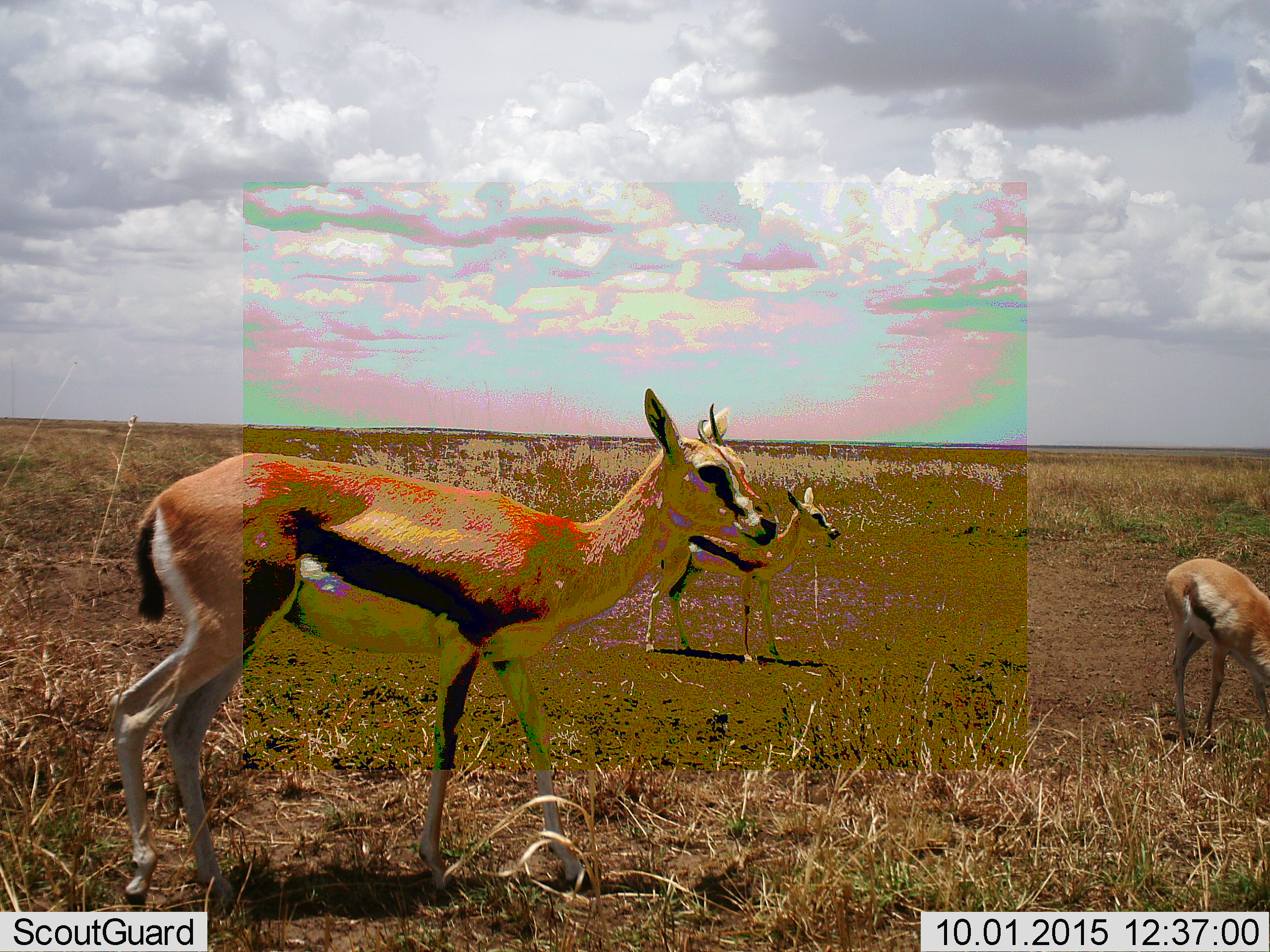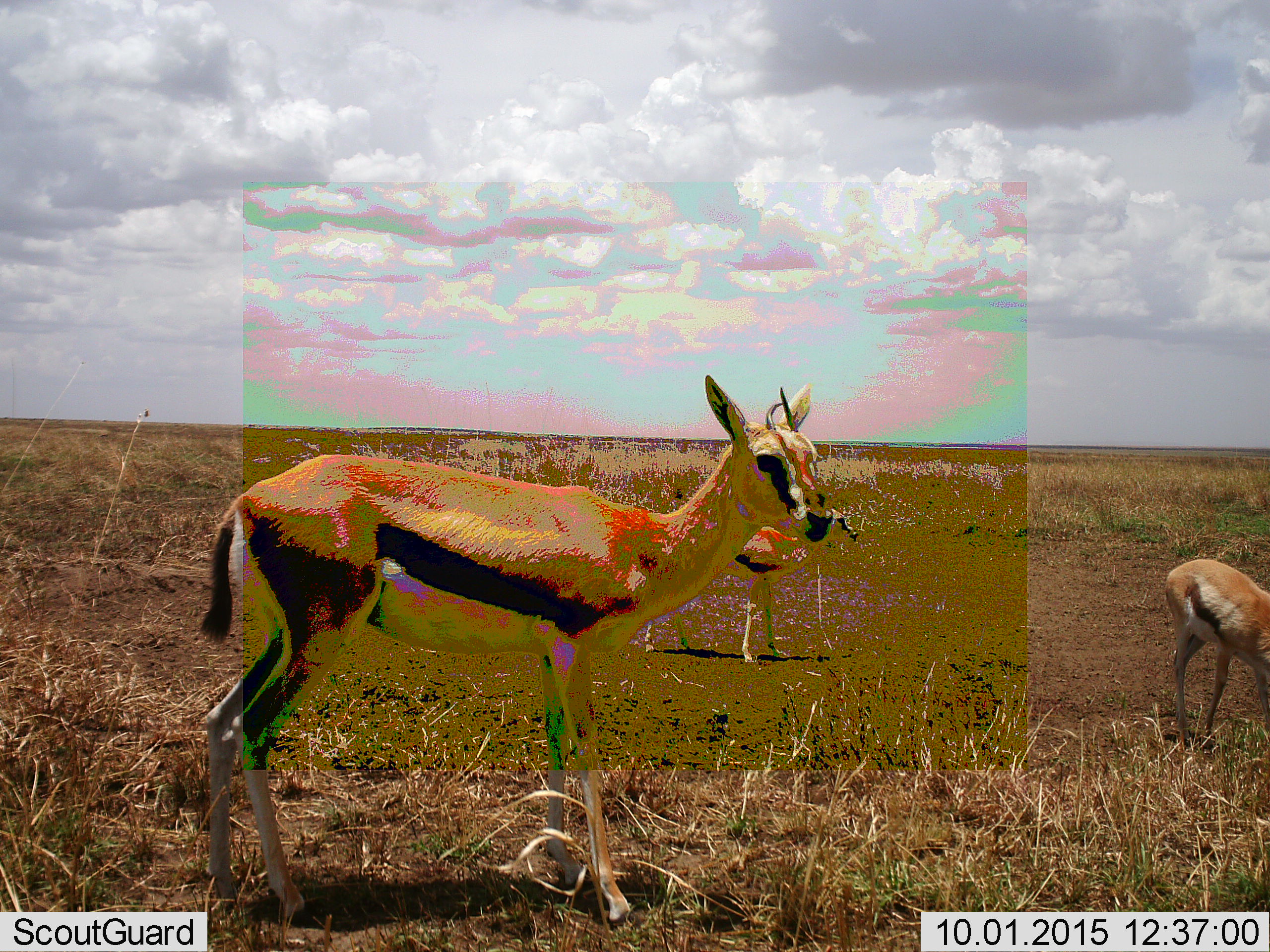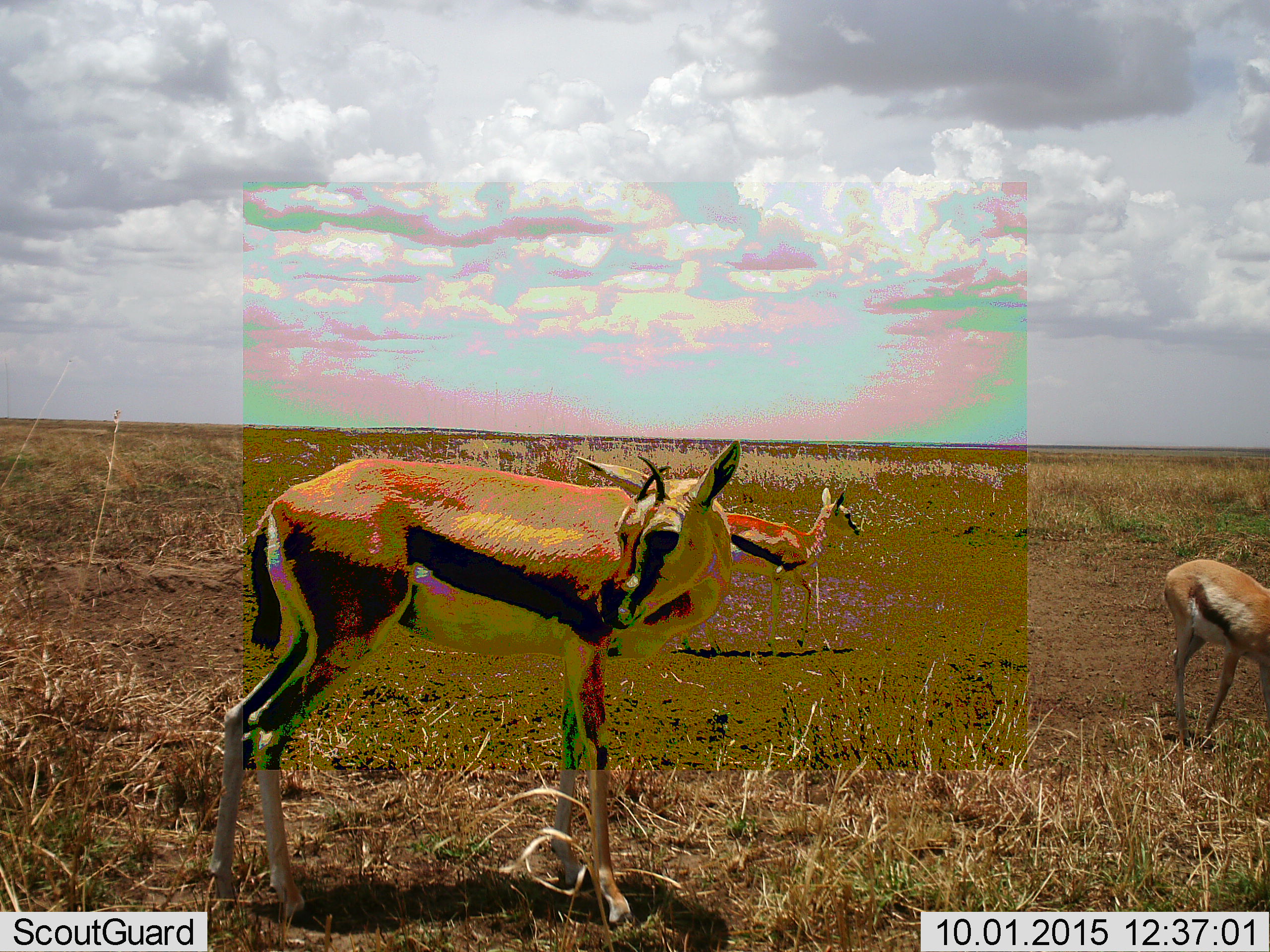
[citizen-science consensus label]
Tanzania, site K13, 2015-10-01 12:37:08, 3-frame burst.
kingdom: Animalia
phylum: Chordata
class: Mammalia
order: Artiodactyla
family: Bovidae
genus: Eudorcas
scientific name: Eudorcas thomsonii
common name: thomson's gazelle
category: gazellethomsons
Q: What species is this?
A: Gazellethomsons (thomson's gazelle) (Eudorcas thomsonii).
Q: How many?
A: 3.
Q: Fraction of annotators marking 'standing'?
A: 80%.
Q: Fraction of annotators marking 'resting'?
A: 0%.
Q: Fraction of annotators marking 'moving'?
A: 50%.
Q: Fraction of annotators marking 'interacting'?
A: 0%.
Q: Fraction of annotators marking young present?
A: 20%.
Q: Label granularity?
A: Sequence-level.